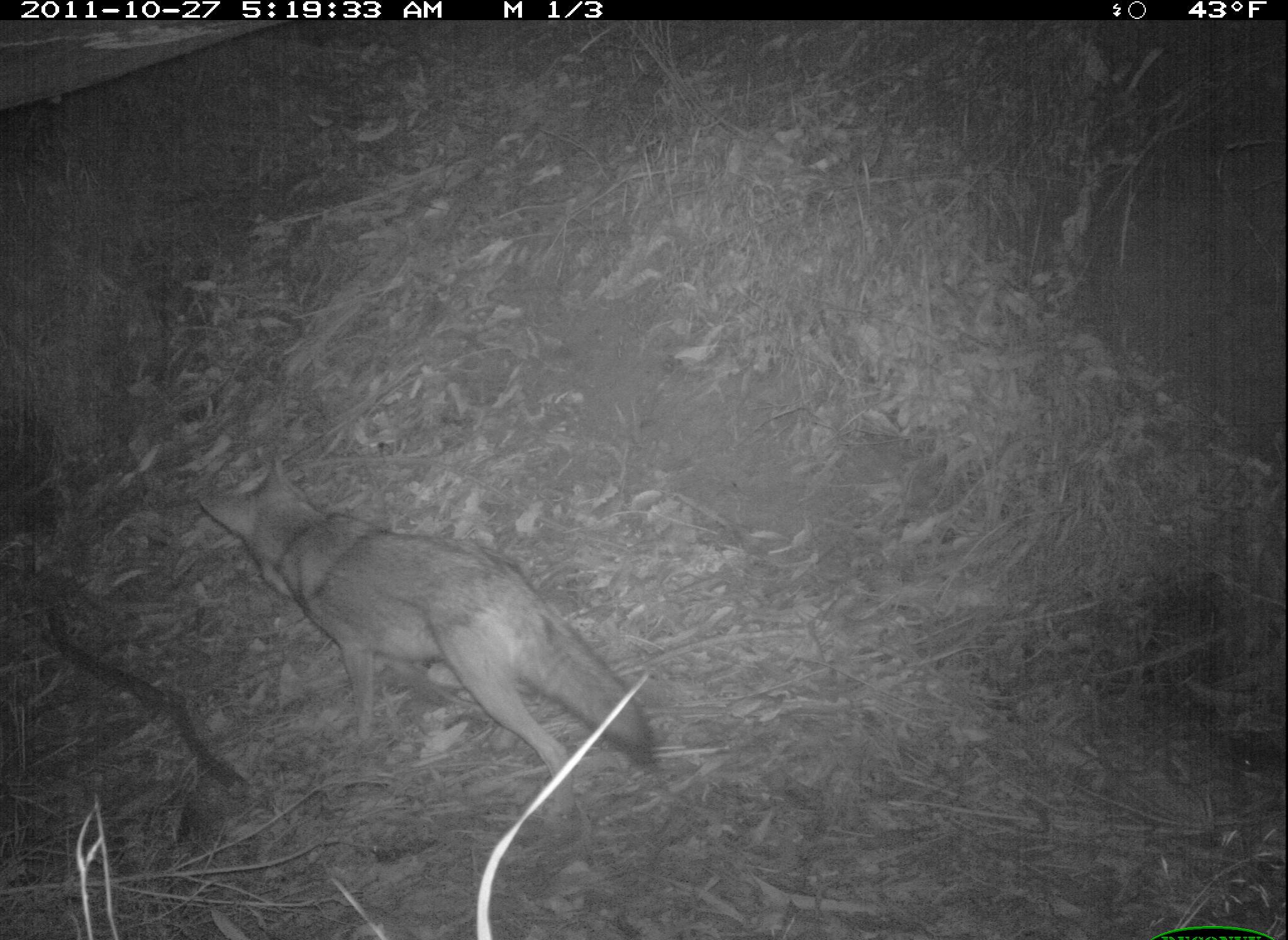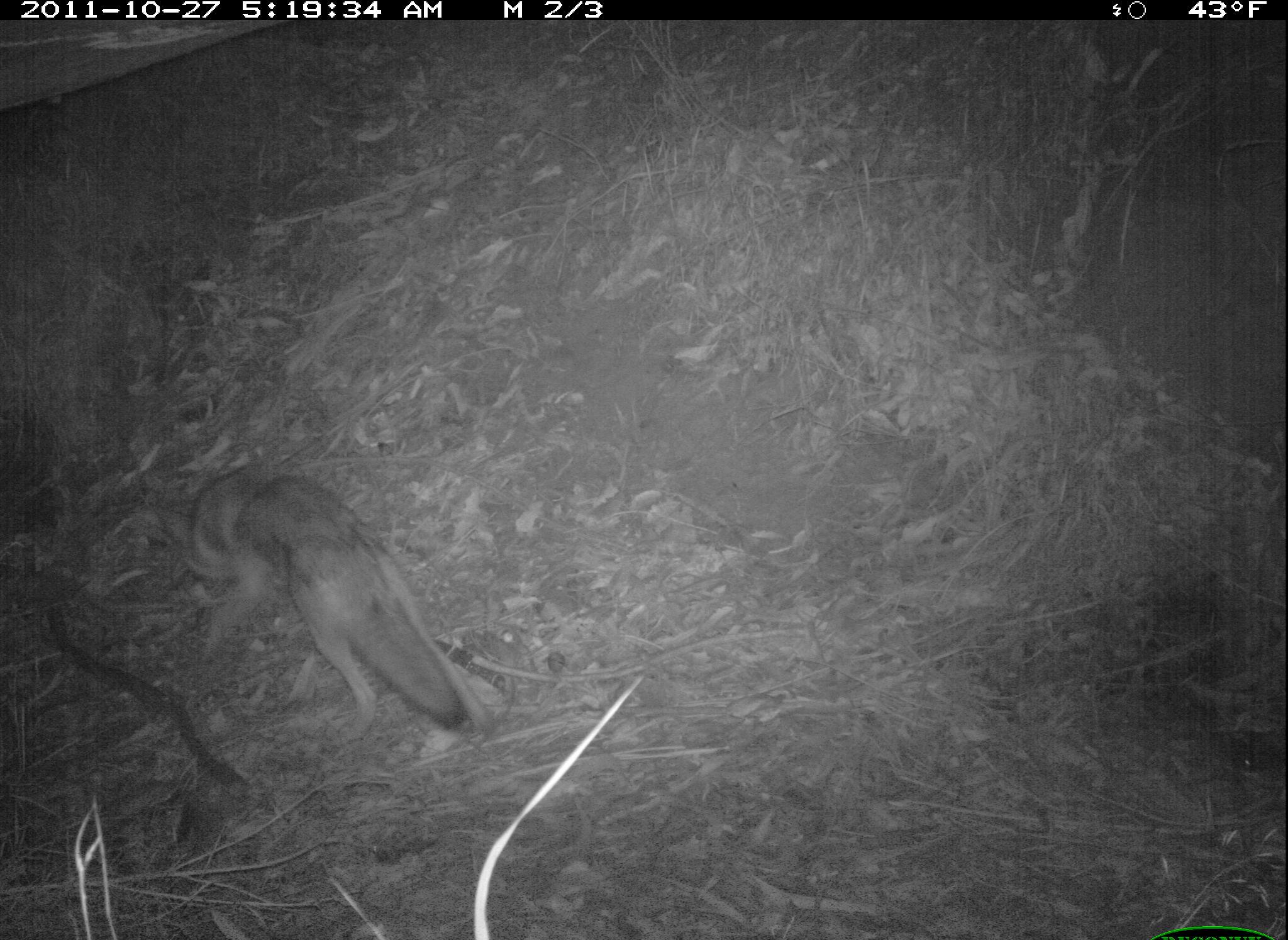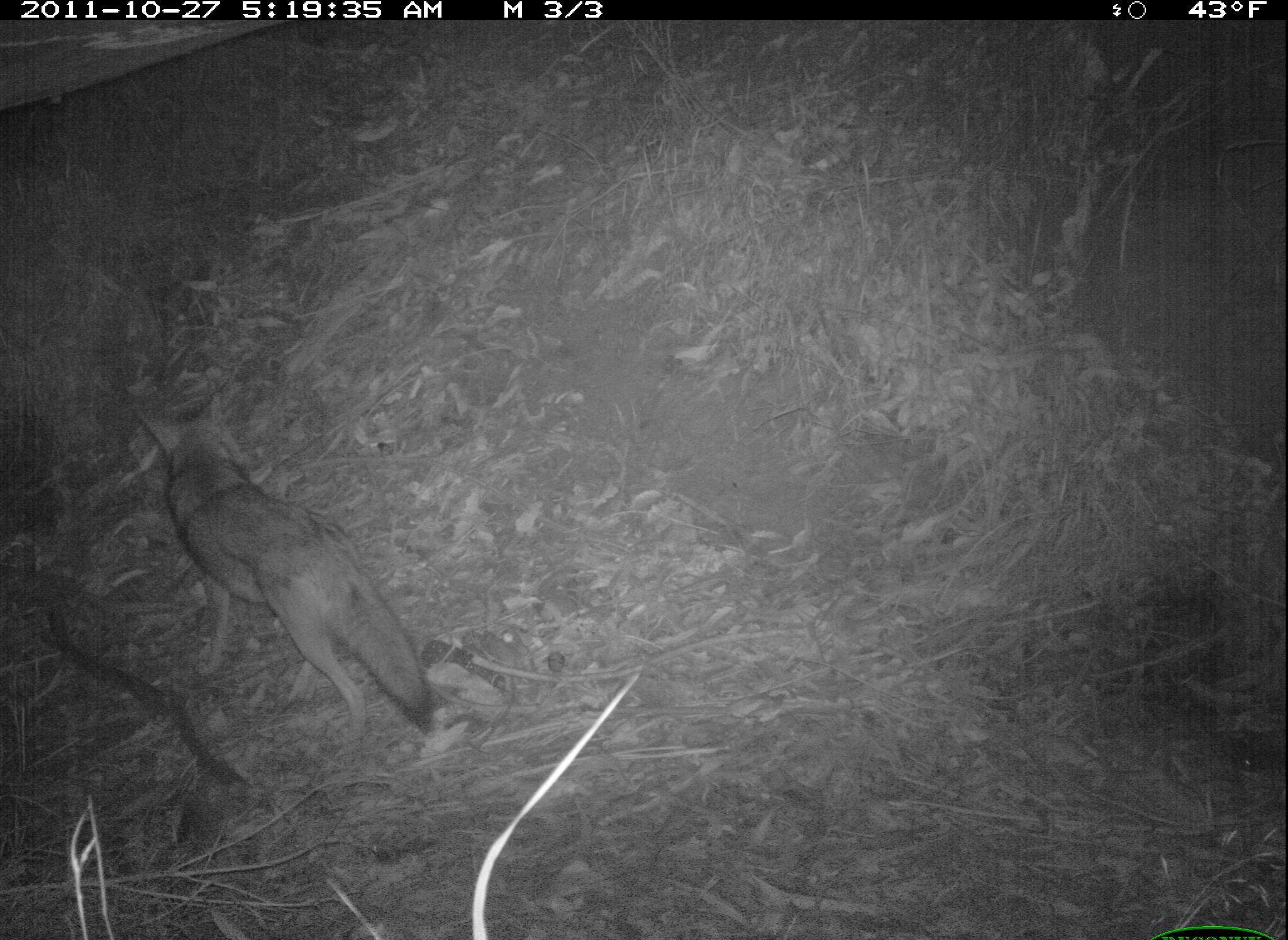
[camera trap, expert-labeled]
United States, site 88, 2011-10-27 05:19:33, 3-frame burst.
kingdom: Animalia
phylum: Chordata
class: Mammalia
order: Carnivora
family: Canidae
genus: Canis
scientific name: Canis latrans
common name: coyote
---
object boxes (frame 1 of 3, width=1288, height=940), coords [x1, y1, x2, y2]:
coyote: [200, 465, 654, 789]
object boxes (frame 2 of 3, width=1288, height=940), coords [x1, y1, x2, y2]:
coyote: [135, 462, 502, 751]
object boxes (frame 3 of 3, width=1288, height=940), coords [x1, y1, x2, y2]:
coyote: [135, 388, 440, 755]